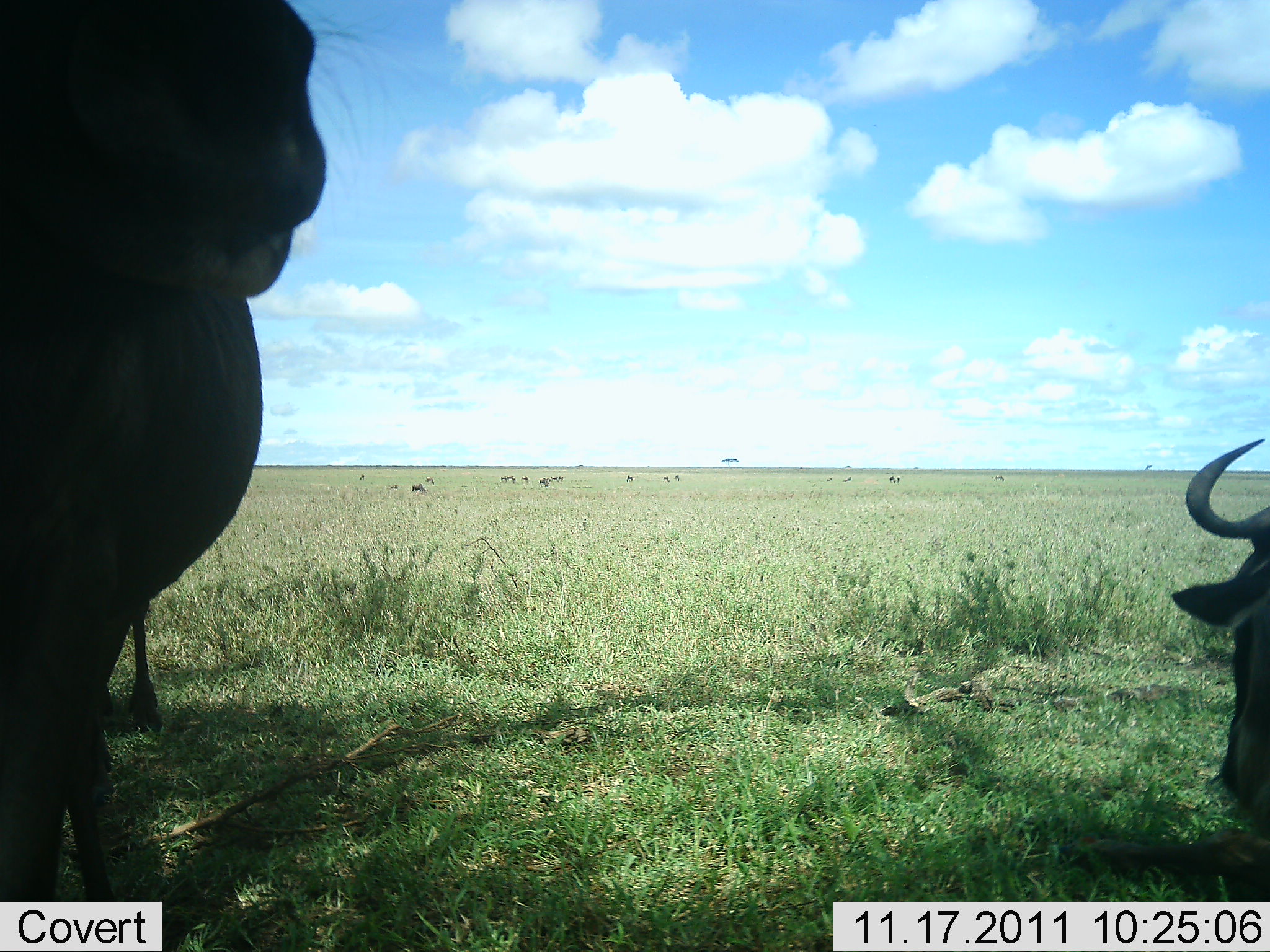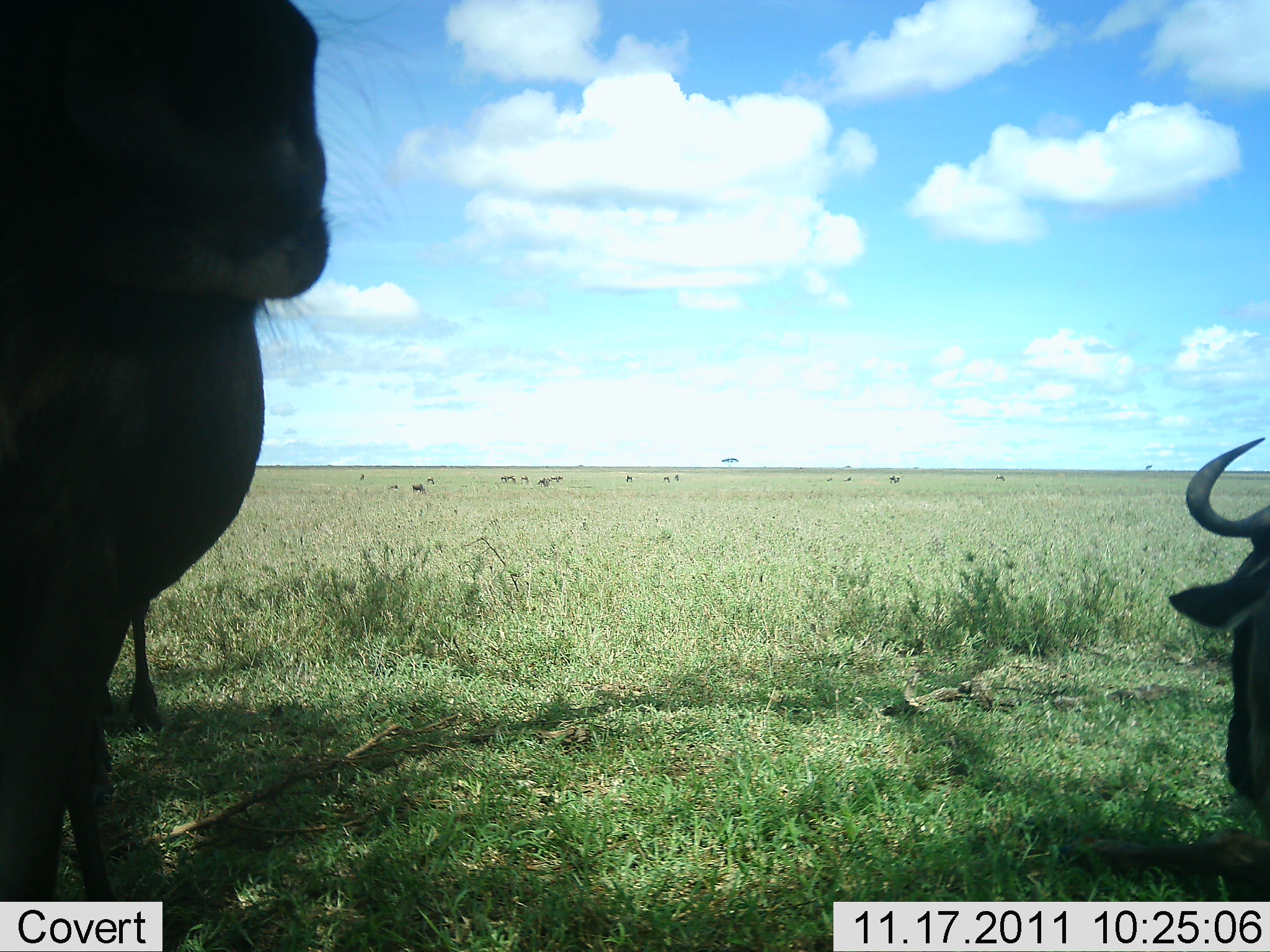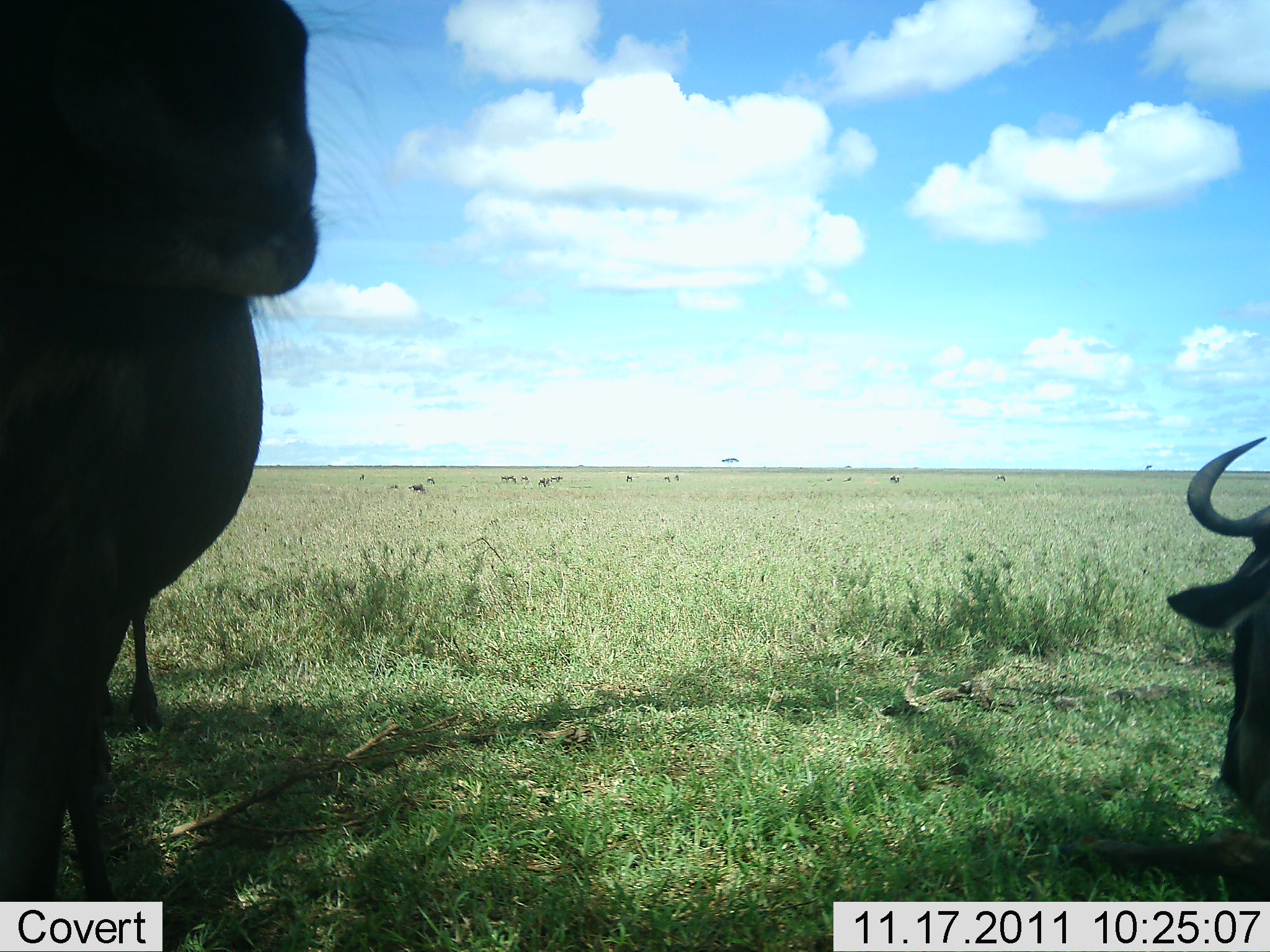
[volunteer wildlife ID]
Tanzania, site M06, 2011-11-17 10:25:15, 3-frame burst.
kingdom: Animalia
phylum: Chordata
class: Mammalia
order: Artiodactyla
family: Bovidae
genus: Connochaetes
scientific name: Connochaetes taurinus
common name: blue wildebeest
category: wildebeest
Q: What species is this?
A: Wildebeest (blue wildebeest) (Connochaetes taurinus).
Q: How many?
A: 2.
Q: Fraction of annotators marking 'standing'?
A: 64%.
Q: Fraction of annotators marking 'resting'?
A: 14%.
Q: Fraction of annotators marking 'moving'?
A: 0%.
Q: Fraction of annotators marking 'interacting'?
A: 0%.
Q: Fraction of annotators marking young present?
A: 0%.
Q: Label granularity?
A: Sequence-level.